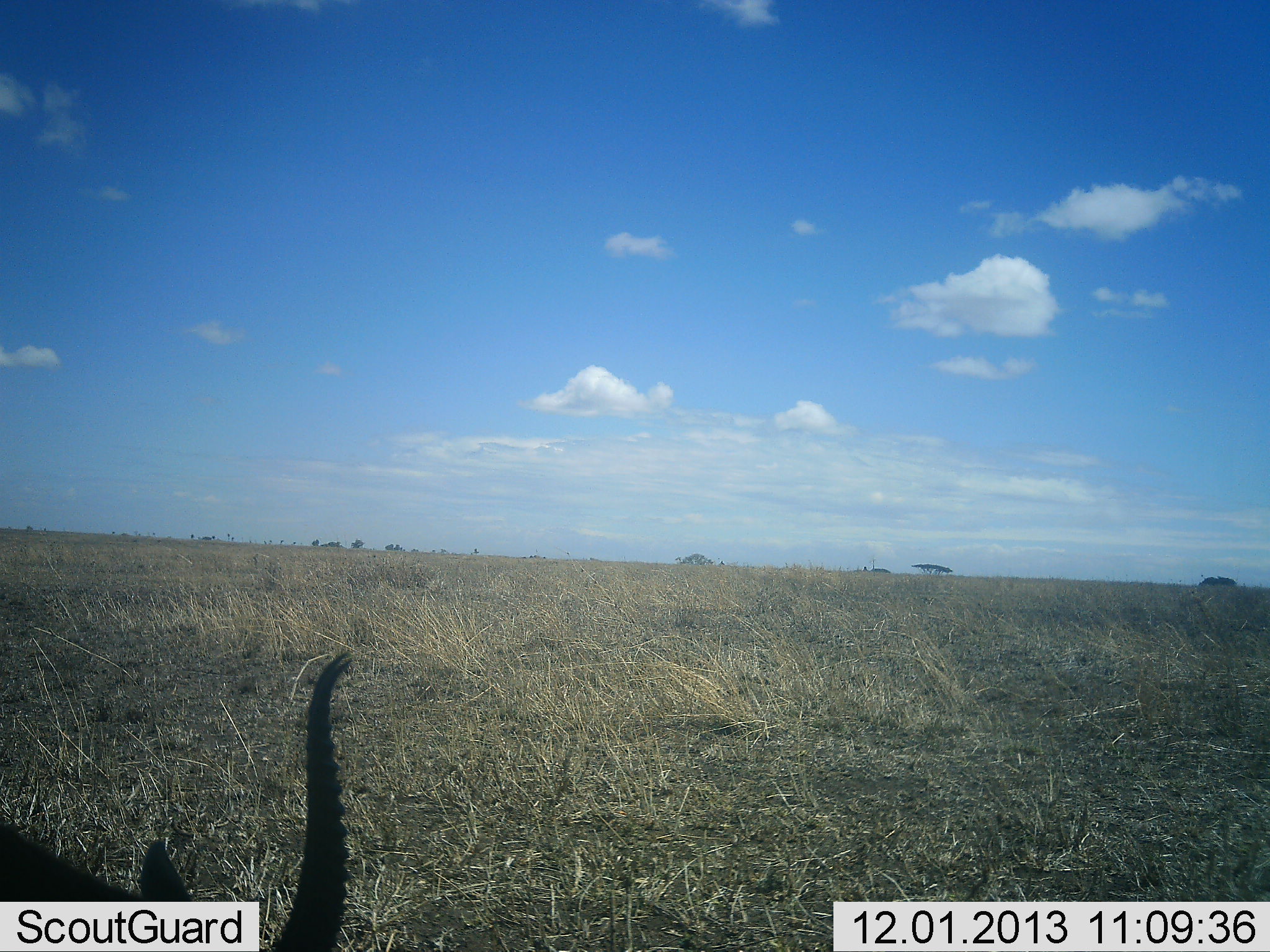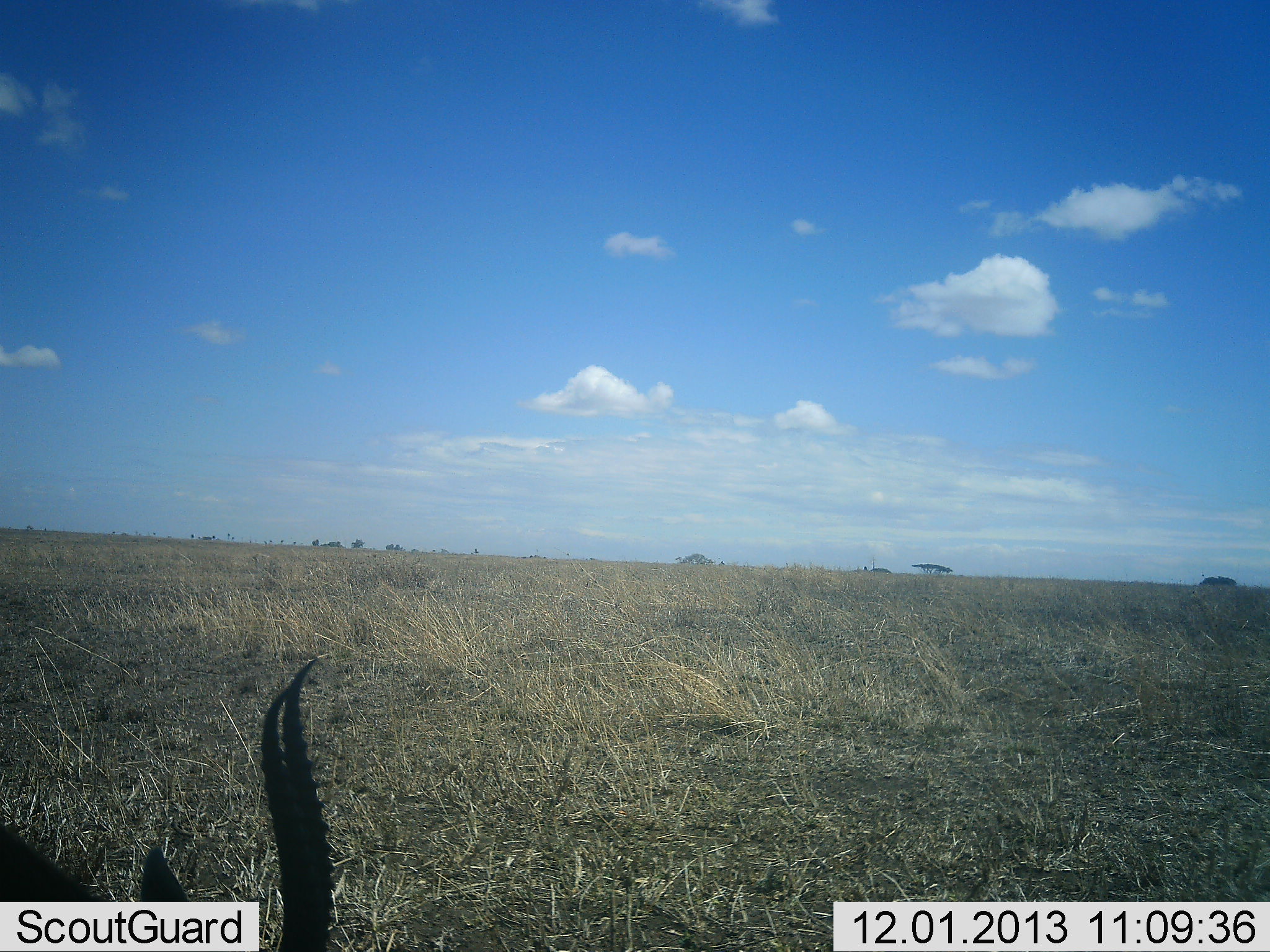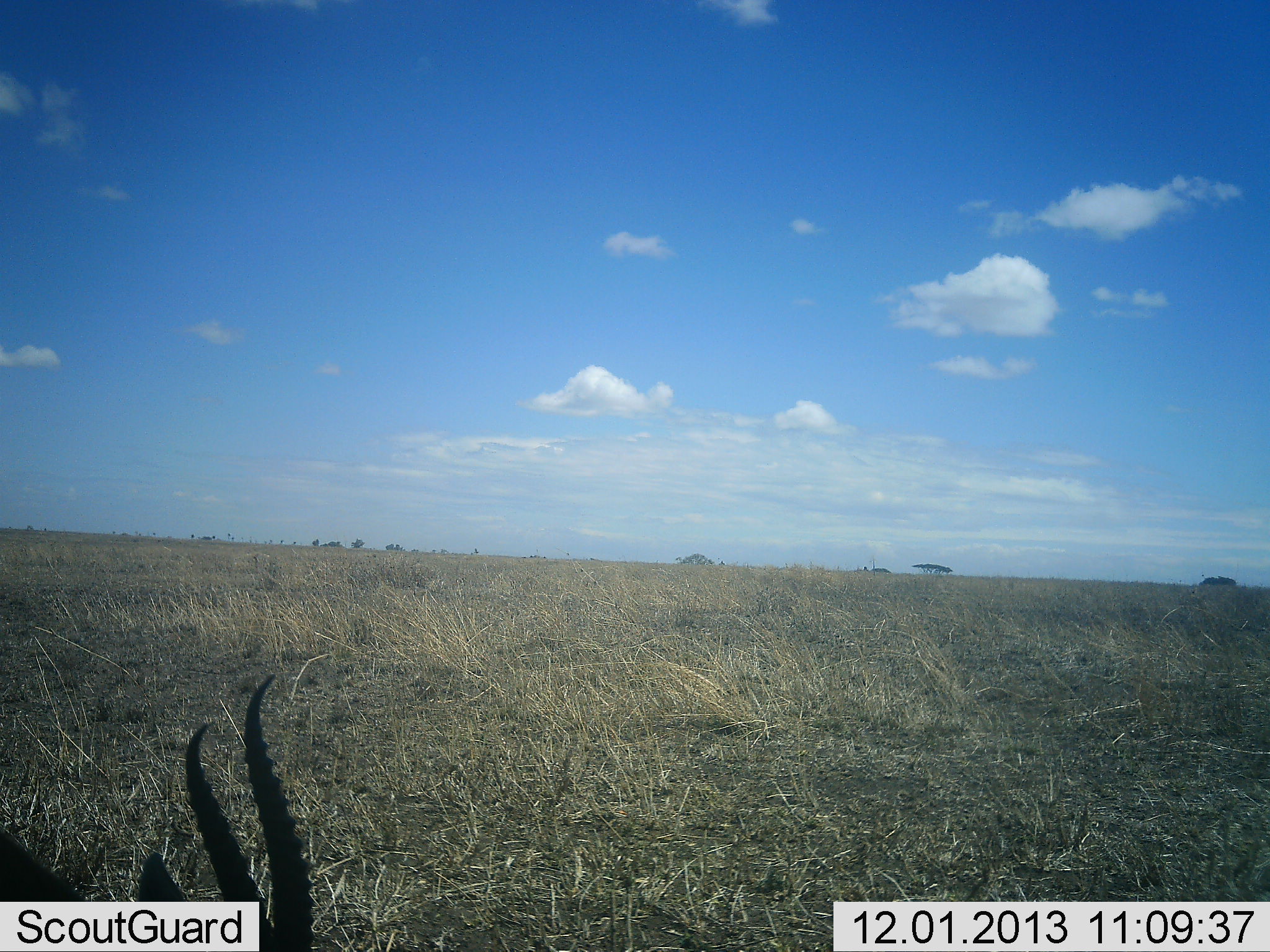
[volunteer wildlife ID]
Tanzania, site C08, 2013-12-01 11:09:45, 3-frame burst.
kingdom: Animalia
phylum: Chordata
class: Mammalia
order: Artiodactyla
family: Bovidae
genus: Eudorcas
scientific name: Eudorcas thomsonii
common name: thomson's gazelle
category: gazellethomsons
Gazellethomsons (thomson's gazelle) (Eudorcas thomsonii), count 1. Behavior (volunteer vote fractions): standing 58%, resting 16%, moving 6%, interacting 0%. Young present (vote fraction): 0%. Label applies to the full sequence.